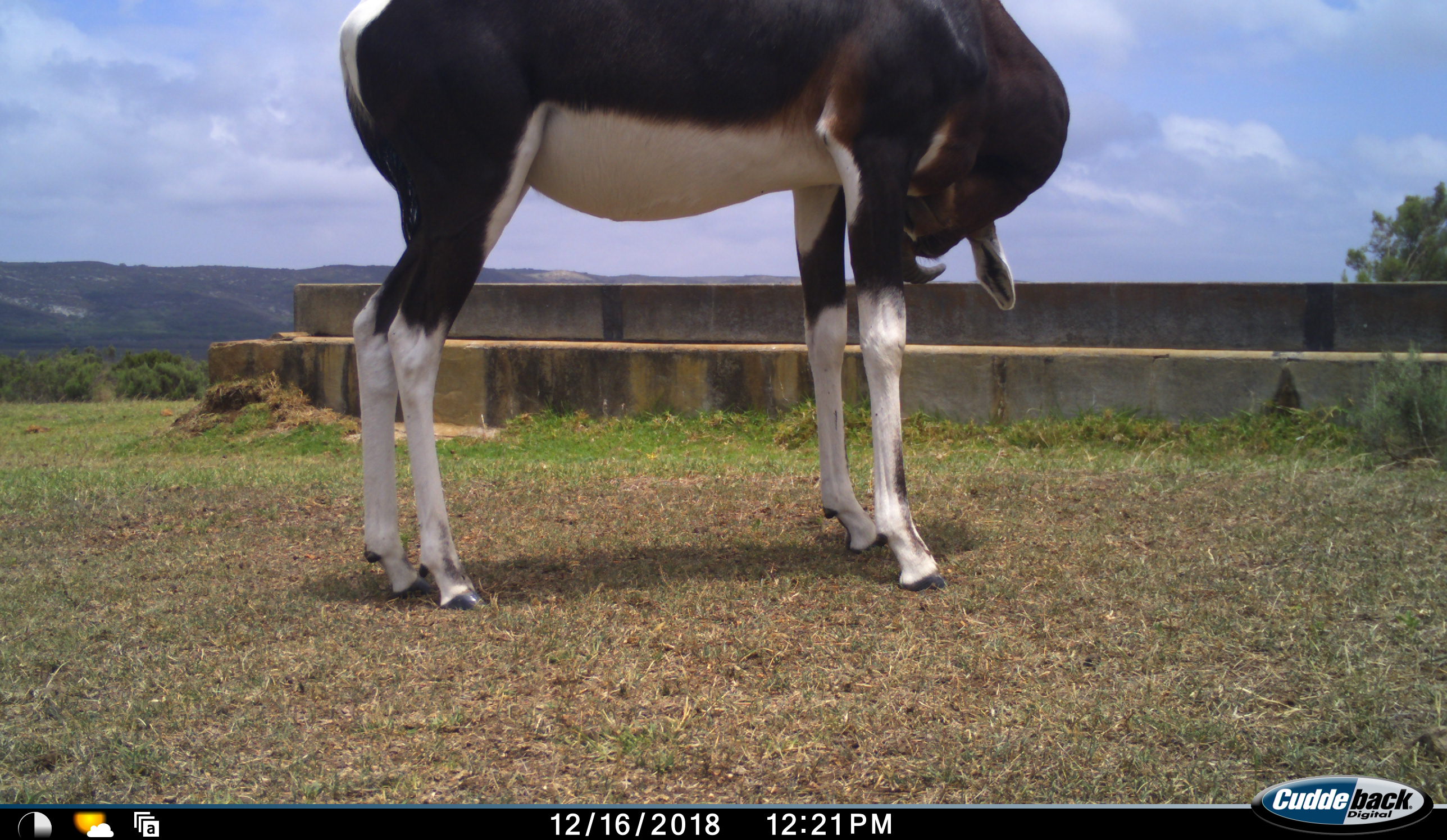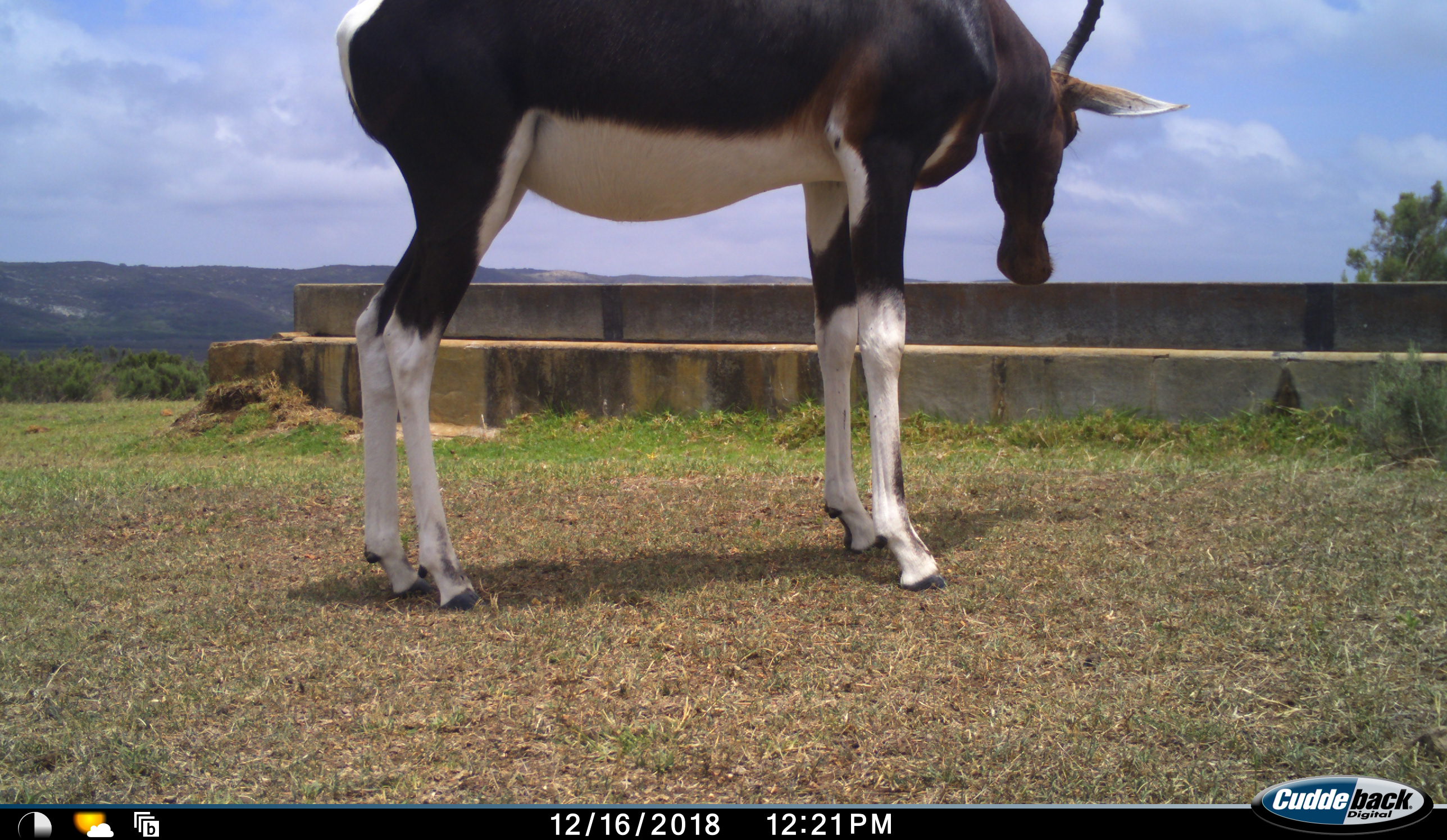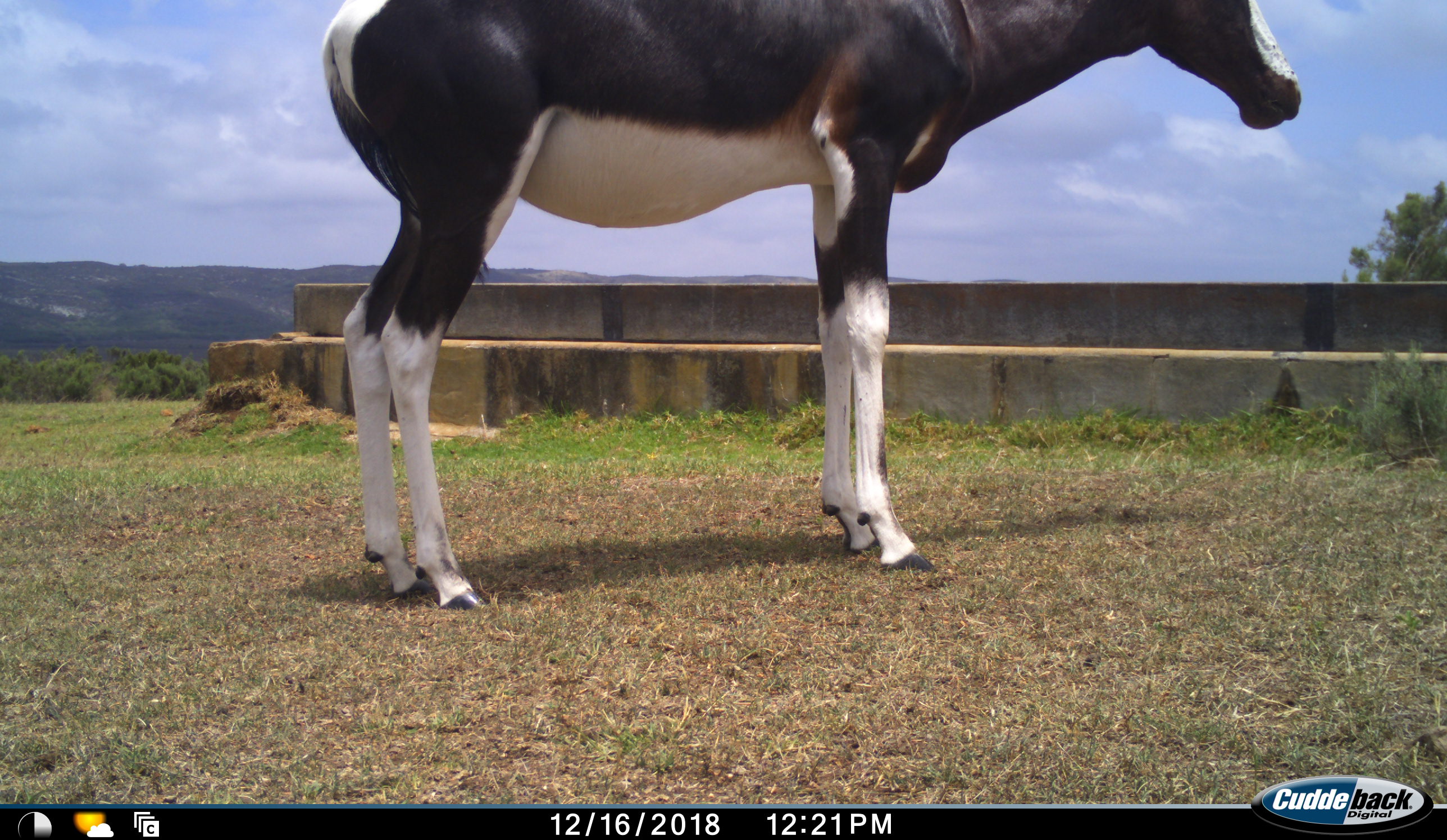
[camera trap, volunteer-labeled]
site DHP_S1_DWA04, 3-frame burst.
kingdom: Animalia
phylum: Chordata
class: Mammalia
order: Artiodactyla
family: Bovidae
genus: Damaliscus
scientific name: Damaliscus pygargus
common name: bontebok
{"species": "bontebok (Damaliscus pygargus)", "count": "1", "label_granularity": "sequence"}